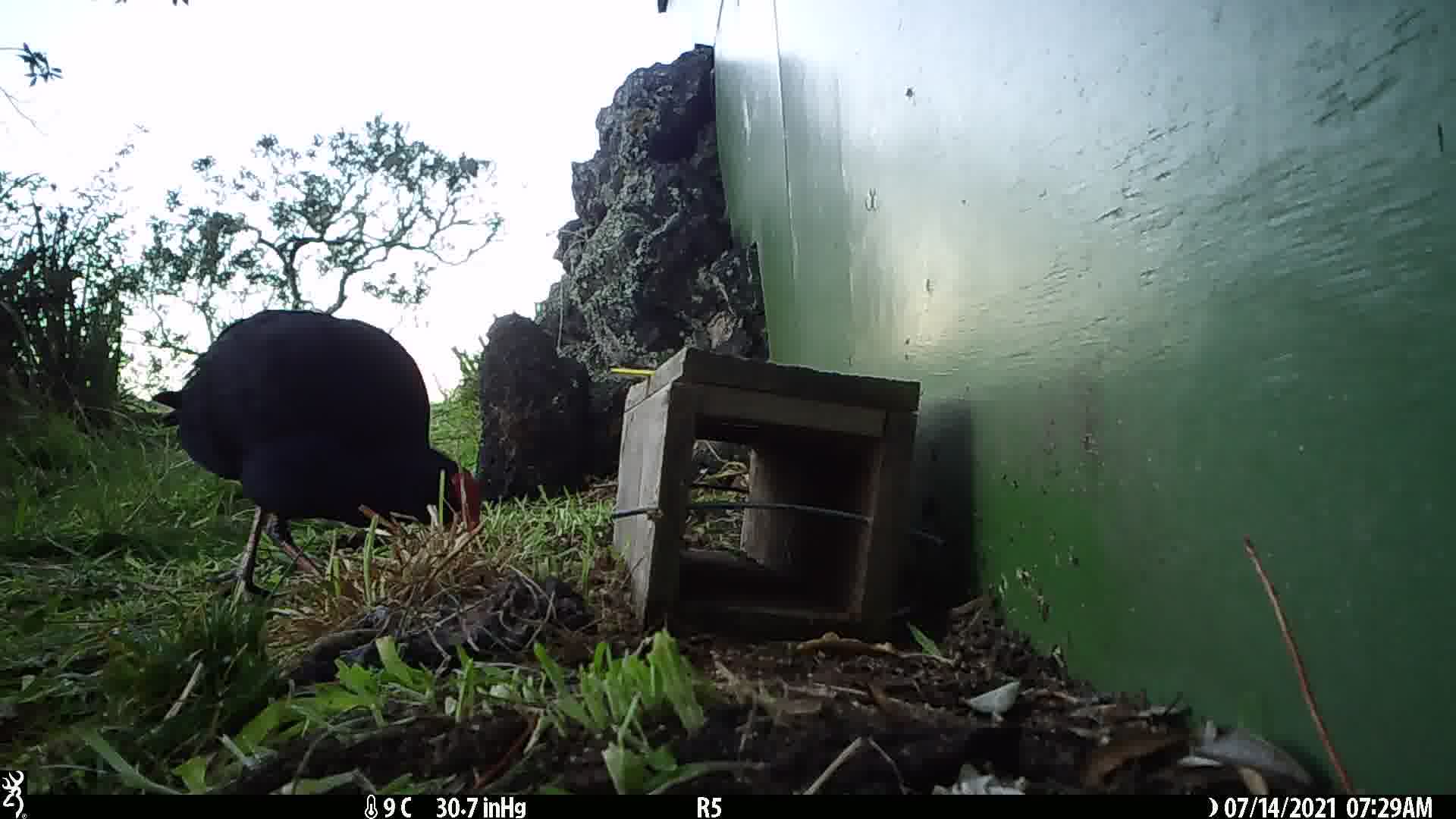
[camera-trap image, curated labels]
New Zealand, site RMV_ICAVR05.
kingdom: Animalia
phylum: Chordata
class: Aves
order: Gruiformes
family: Rallidae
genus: Porphyrio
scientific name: Porphyrio melanotus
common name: australasian swamphen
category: pukeko